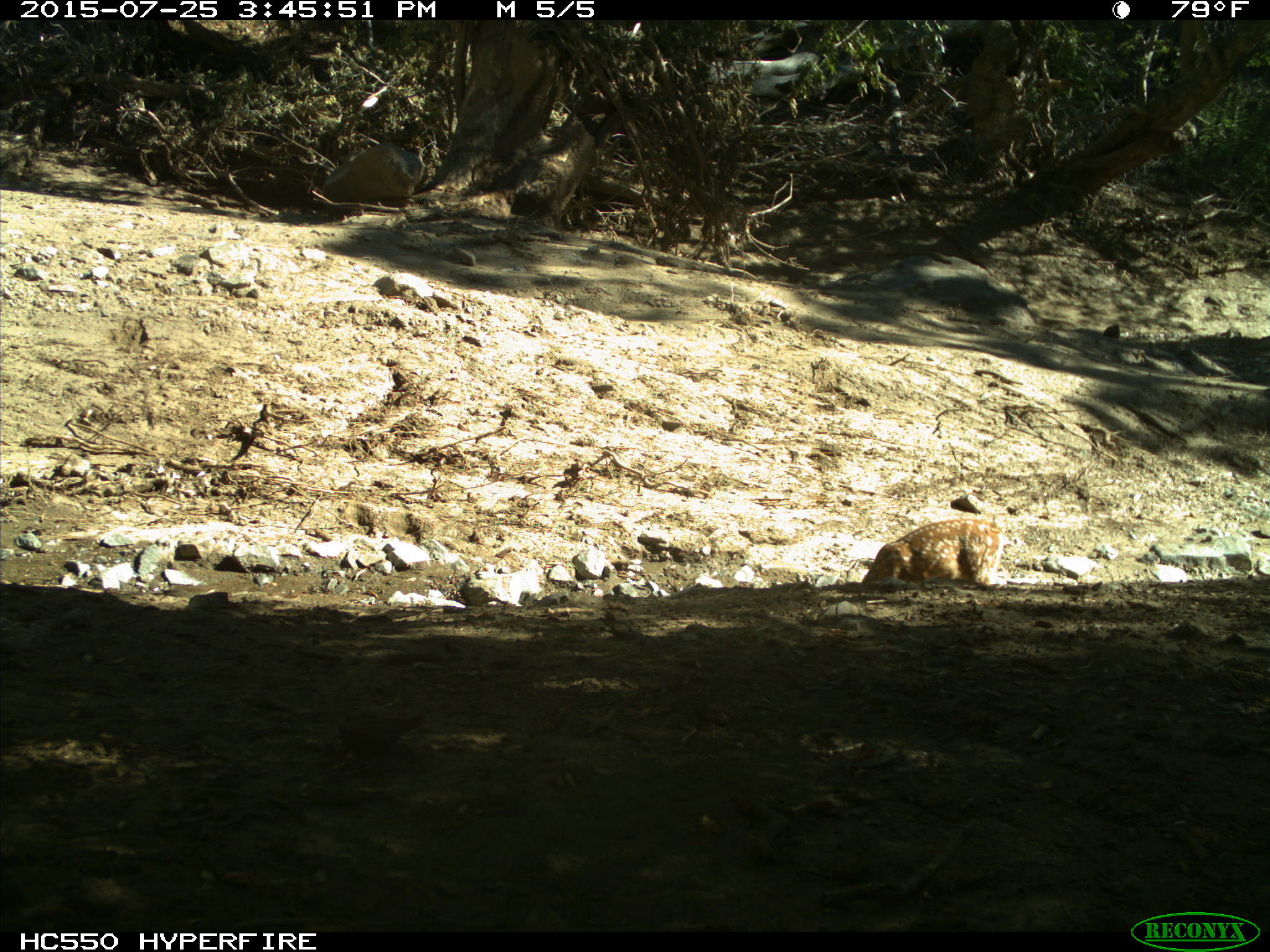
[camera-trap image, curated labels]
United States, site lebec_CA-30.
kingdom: Animalia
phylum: Chordata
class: Mammalia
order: Artiodactyla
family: Cervidae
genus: Odocoileus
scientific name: Odocoileus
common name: deer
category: unidentified deer